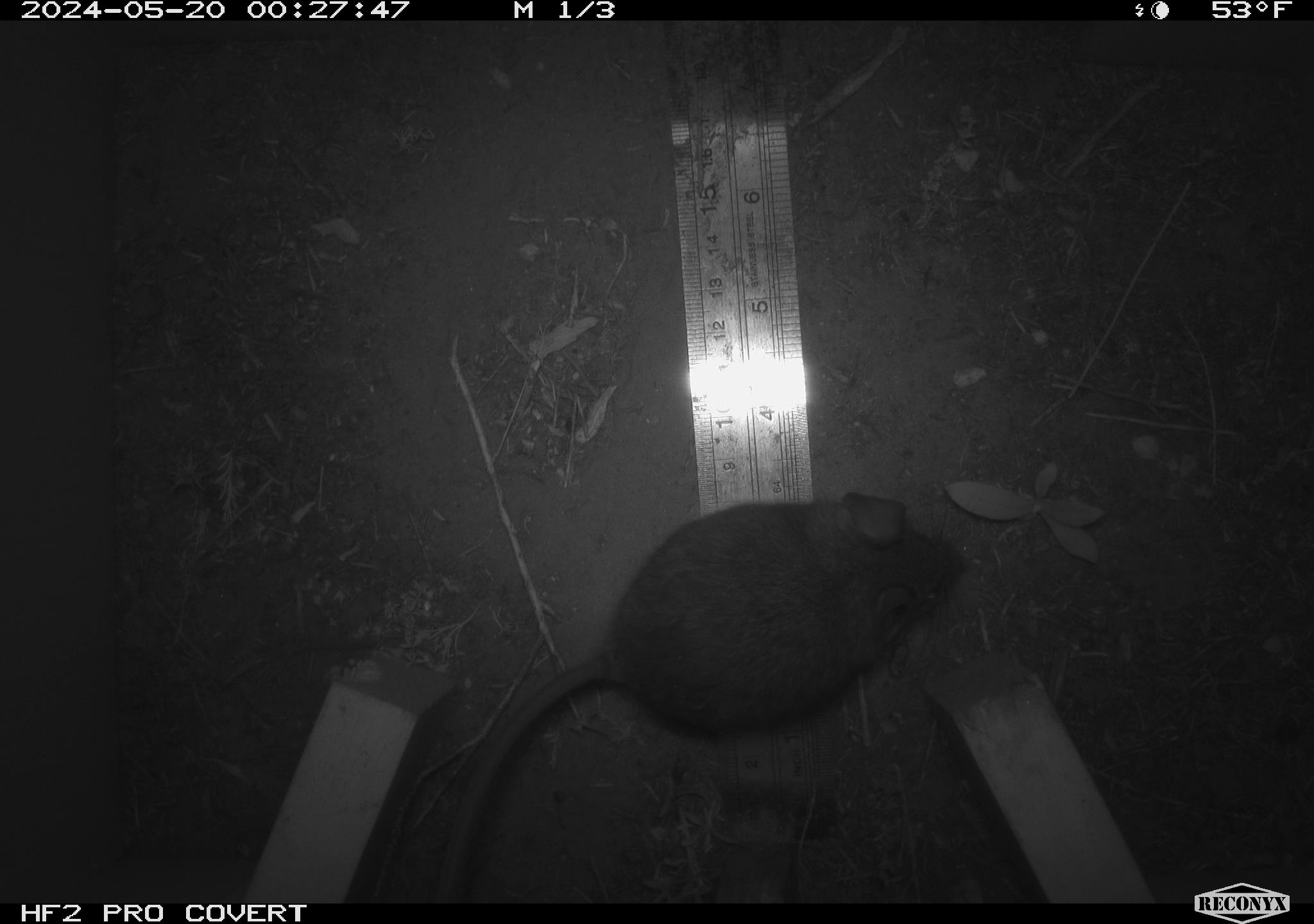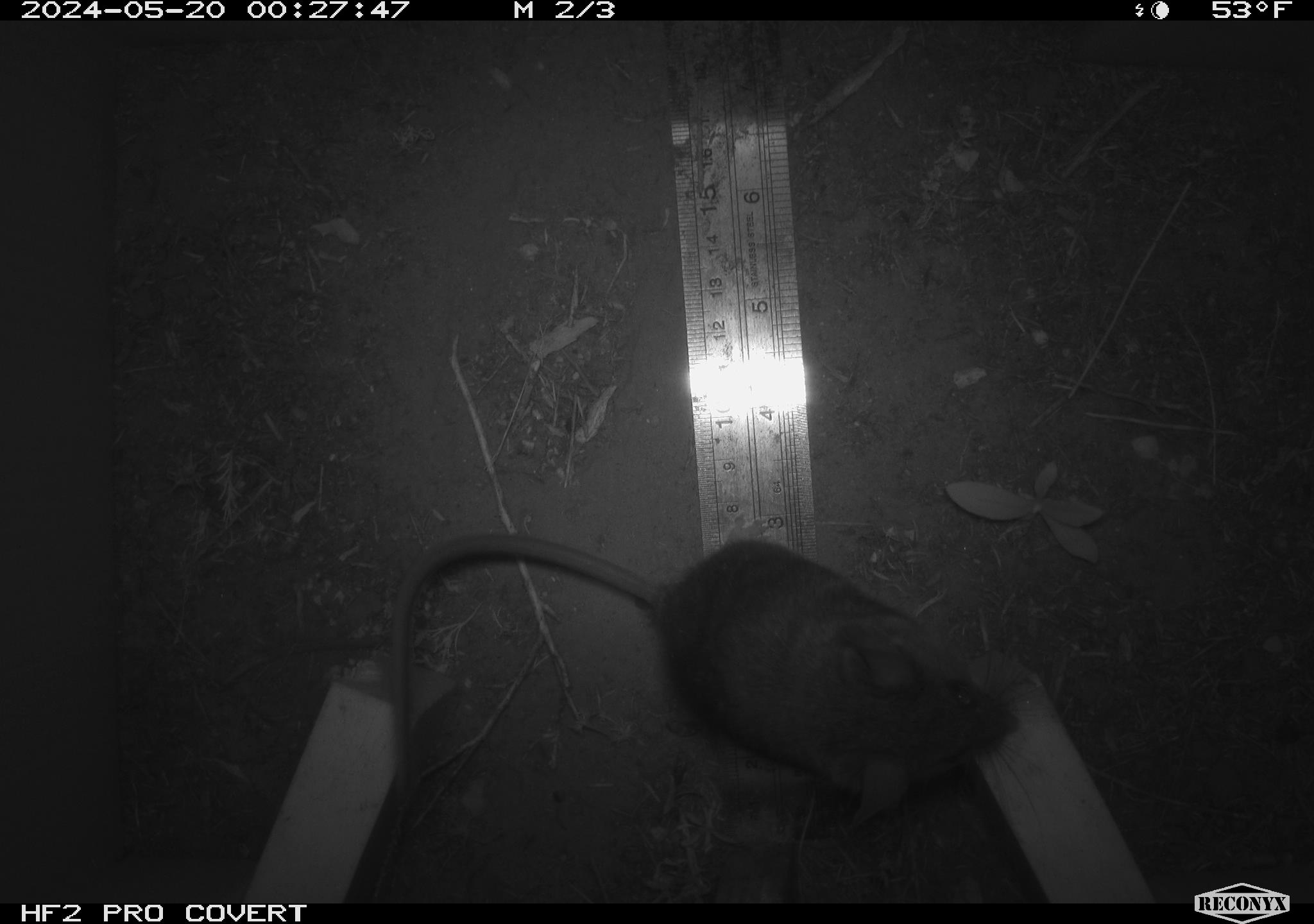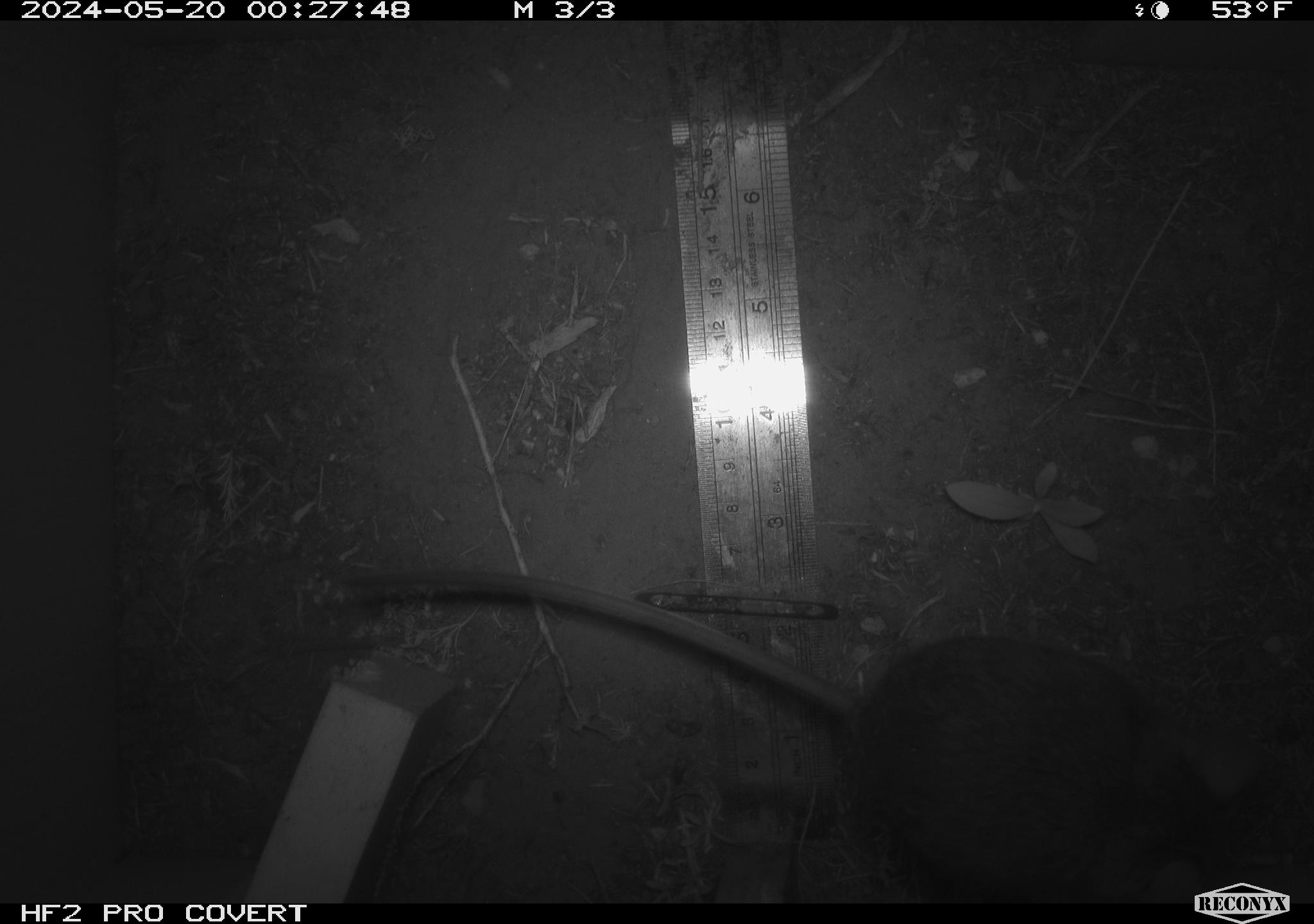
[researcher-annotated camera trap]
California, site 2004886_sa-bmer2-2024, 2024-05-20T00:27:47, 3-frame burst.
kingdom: Animalia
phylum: Chordata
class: Mammalia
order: Rodentia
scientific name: Rodentia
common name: woodrat or rat or mouse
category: woodrat or rat or mouse species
Woodrat or rat or mouse species (woodrat or rat or mouse) (Rodentia).